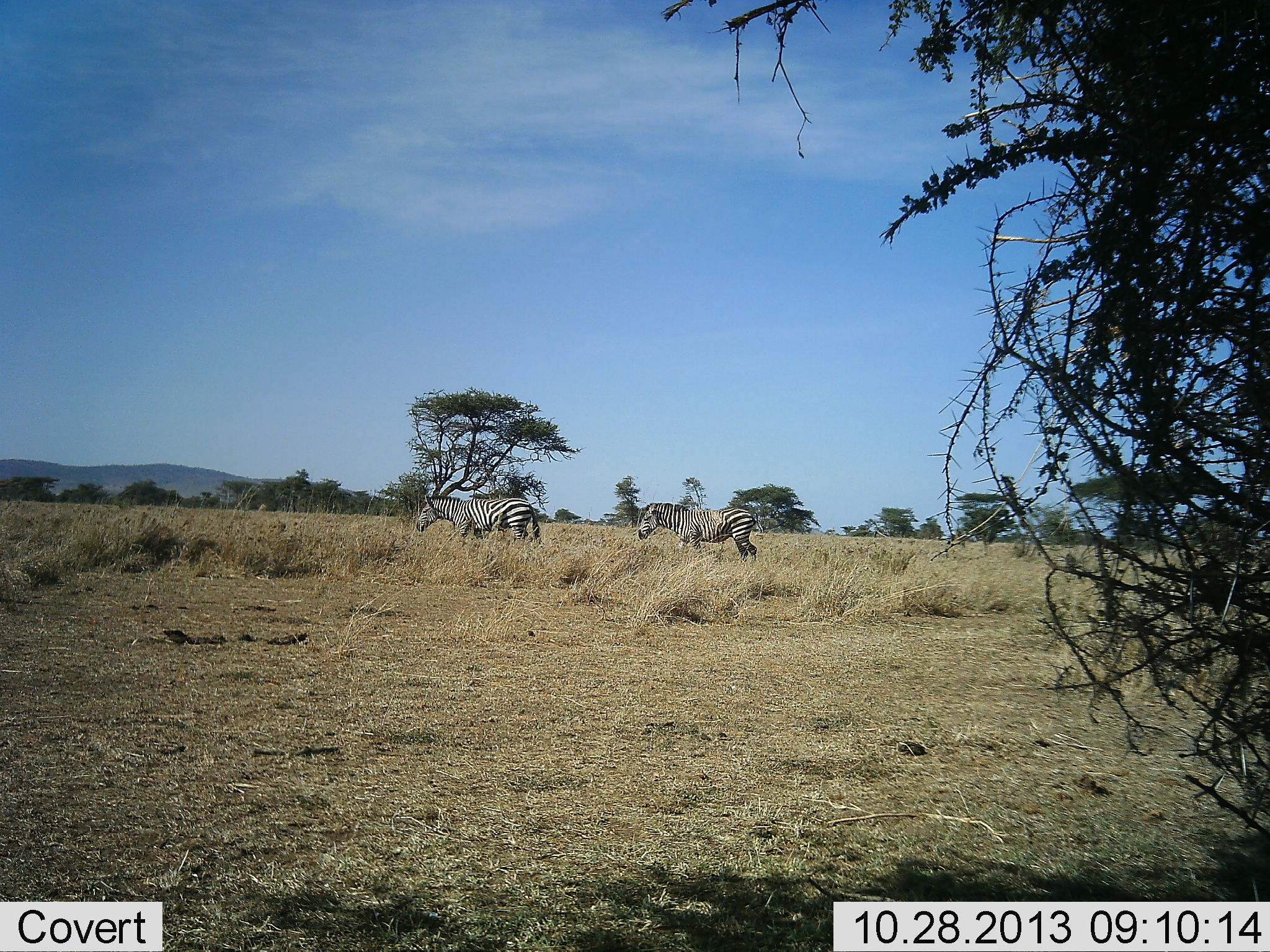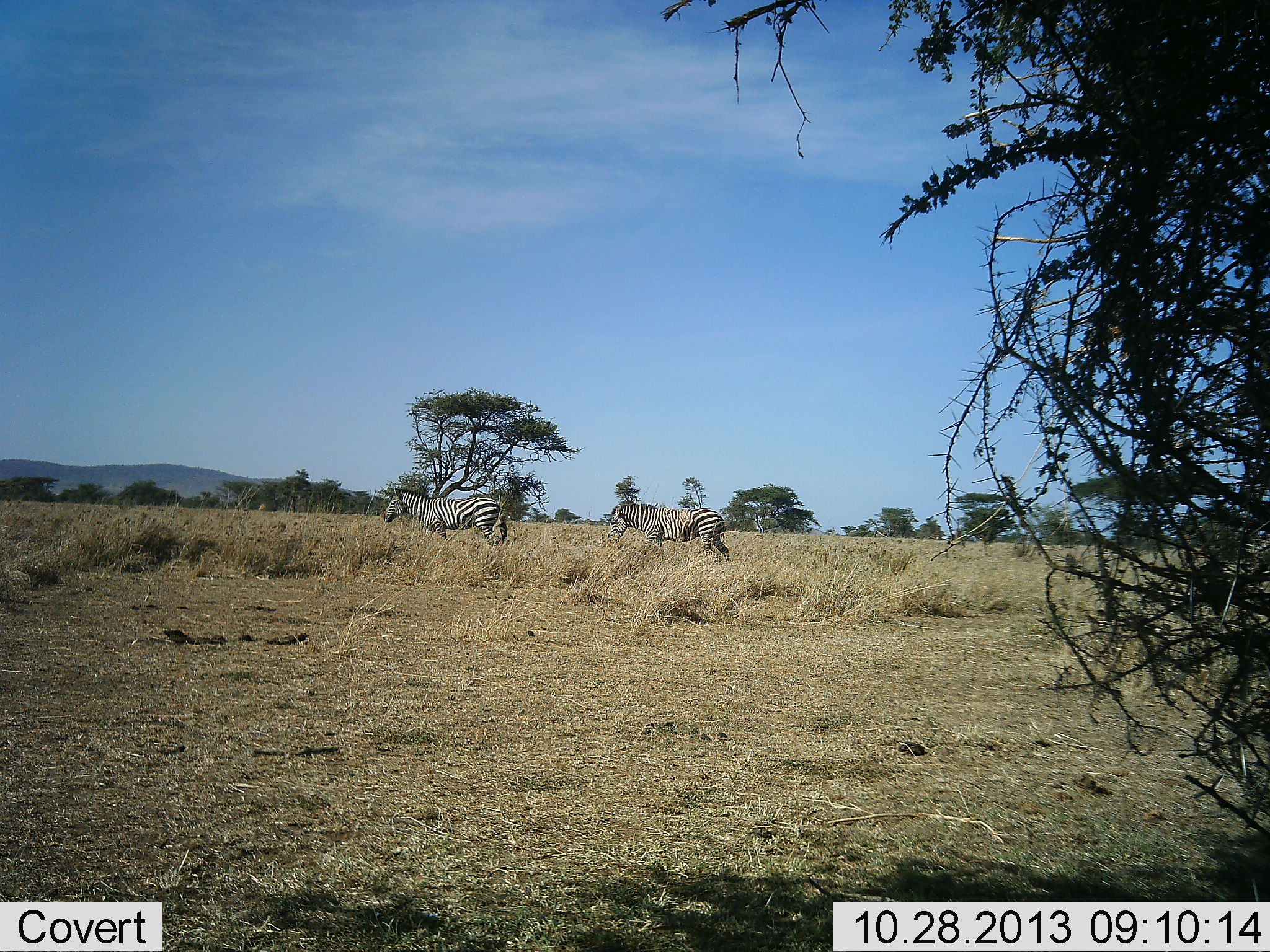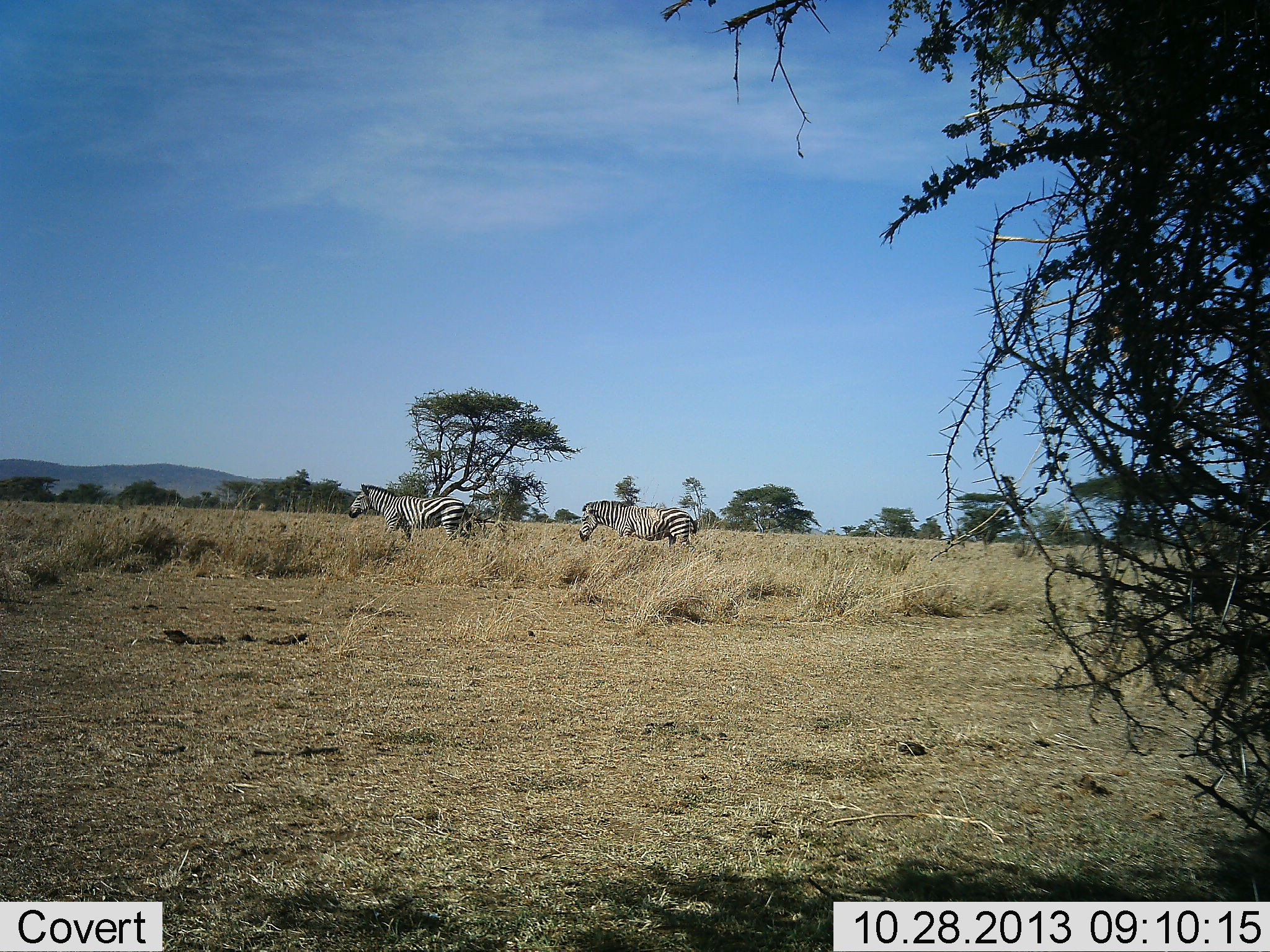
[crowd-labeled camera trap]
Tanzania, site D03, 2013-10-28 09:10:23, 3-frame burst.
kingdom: Animalia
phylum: Chordata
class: Mammalia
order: Perissodactyla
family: Equidae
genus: Equus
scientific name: Equus quagga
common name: plains zebra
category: zebra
Zebra (plains zebra) (Equus quagga), count 2. Behavior (volunteer vote fractions): standing 20%, resting 0%, moving 90%, interacting 0%. Young present (vote fraction): 0%. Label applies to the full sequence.